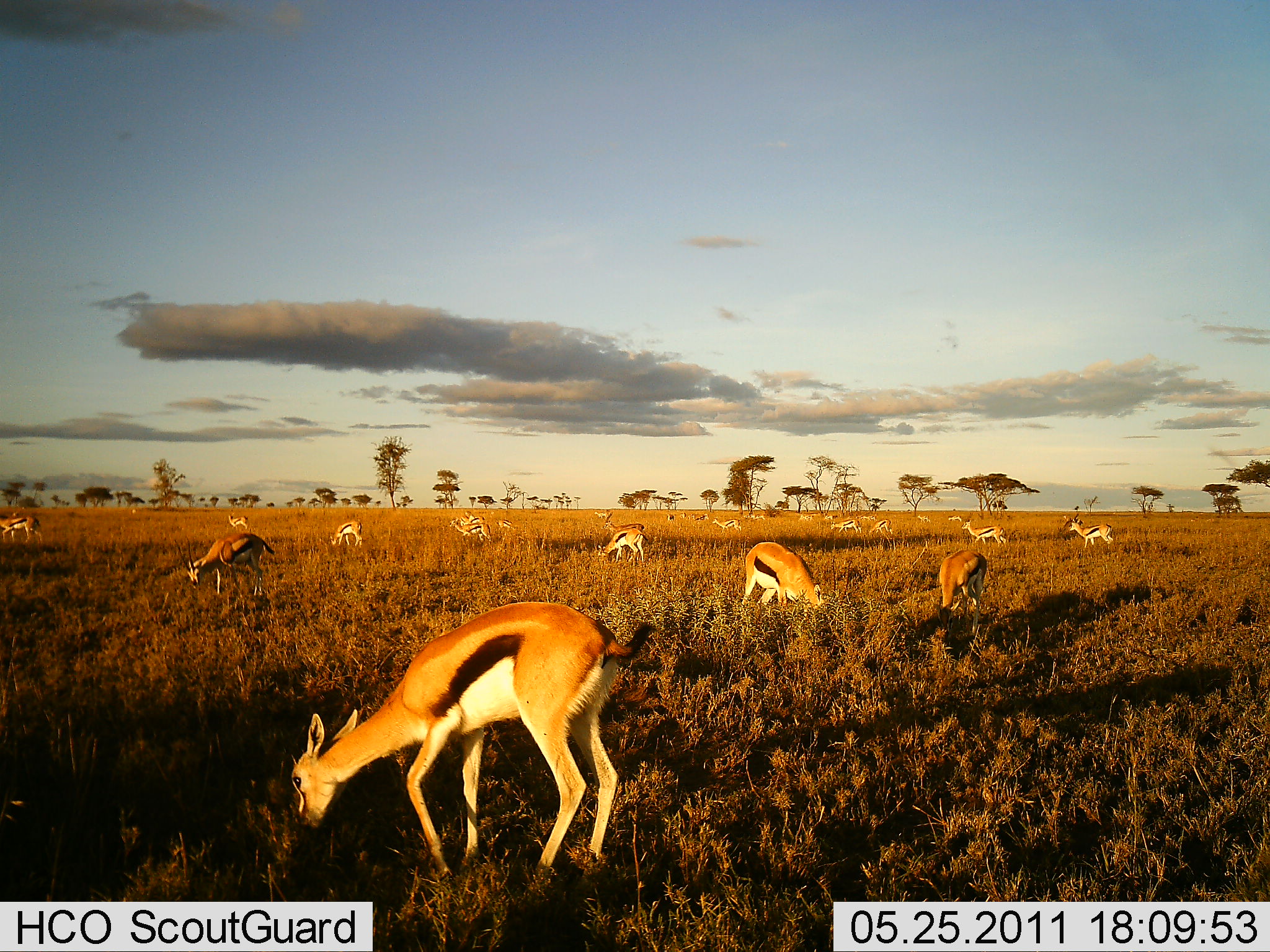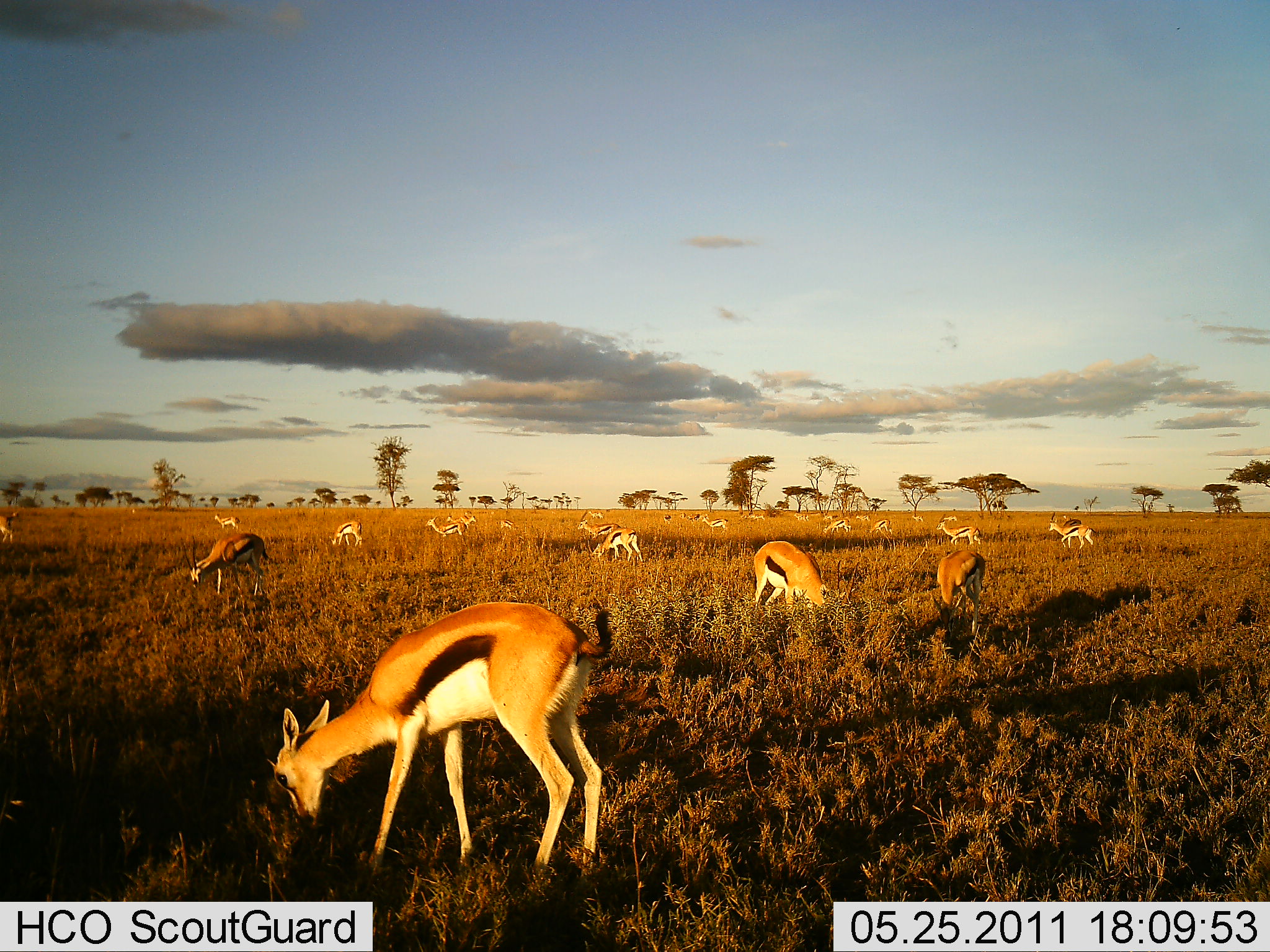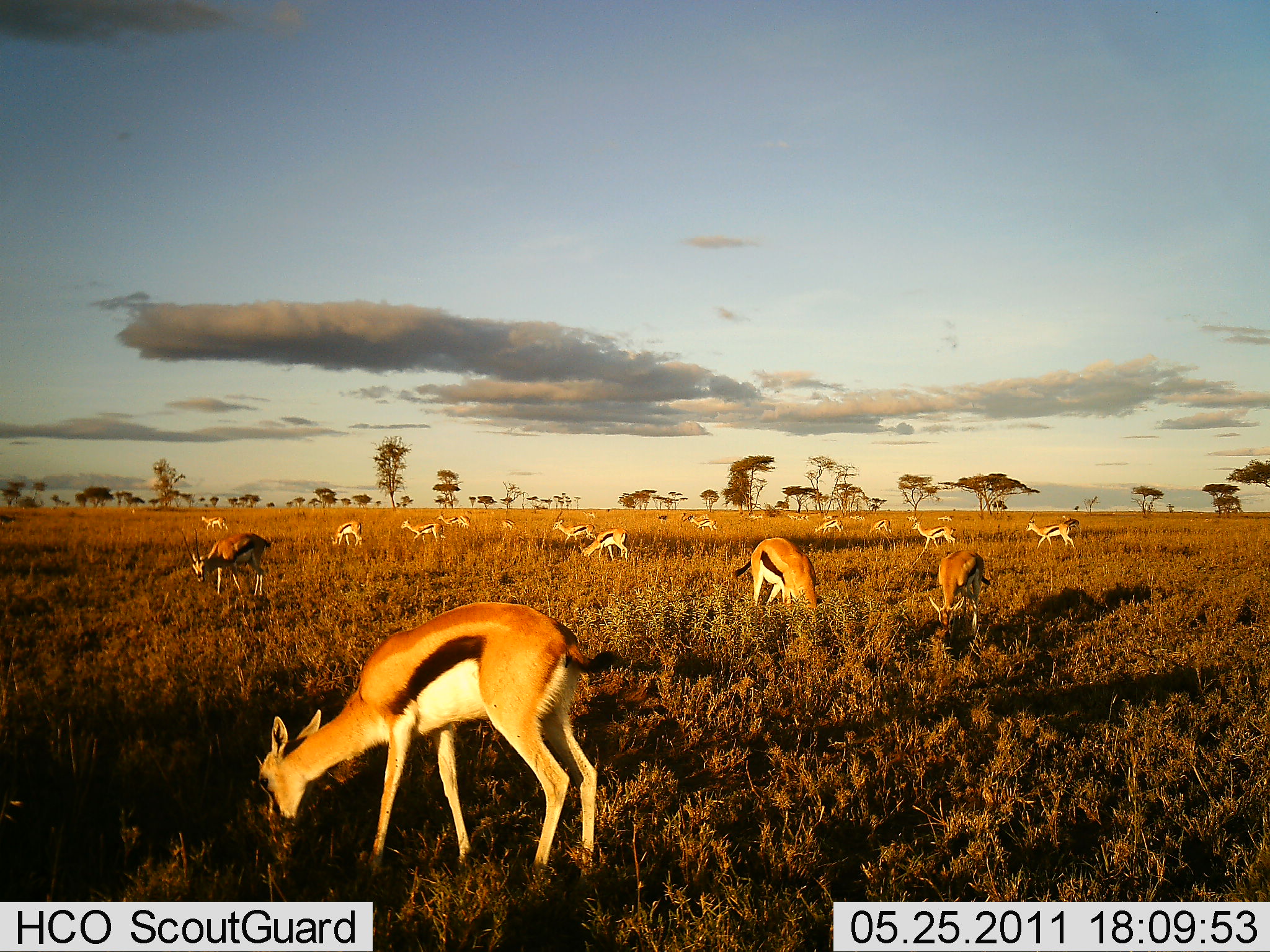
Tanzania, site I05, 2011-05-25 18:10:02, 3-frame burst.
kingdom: Animalia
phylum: Chordata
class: Mammalia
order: Artiodactyla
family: Bovidae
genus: Eudorcas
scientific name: Eudorcas thomsonii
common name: thomson's gazelle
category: gazellethomsons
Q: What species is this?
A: Gazellethomsons (thomson's gazelle) (Eudorcas thomsonii).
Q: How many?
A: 11-50.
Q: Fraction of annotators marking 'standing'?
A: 45%.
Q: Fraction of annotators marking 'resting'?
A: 0%.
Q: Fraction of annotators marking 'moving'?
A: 64%.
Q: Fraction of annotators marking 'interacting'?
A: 0%.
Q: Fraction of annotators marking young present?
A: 0%.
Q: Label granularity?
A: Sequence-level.